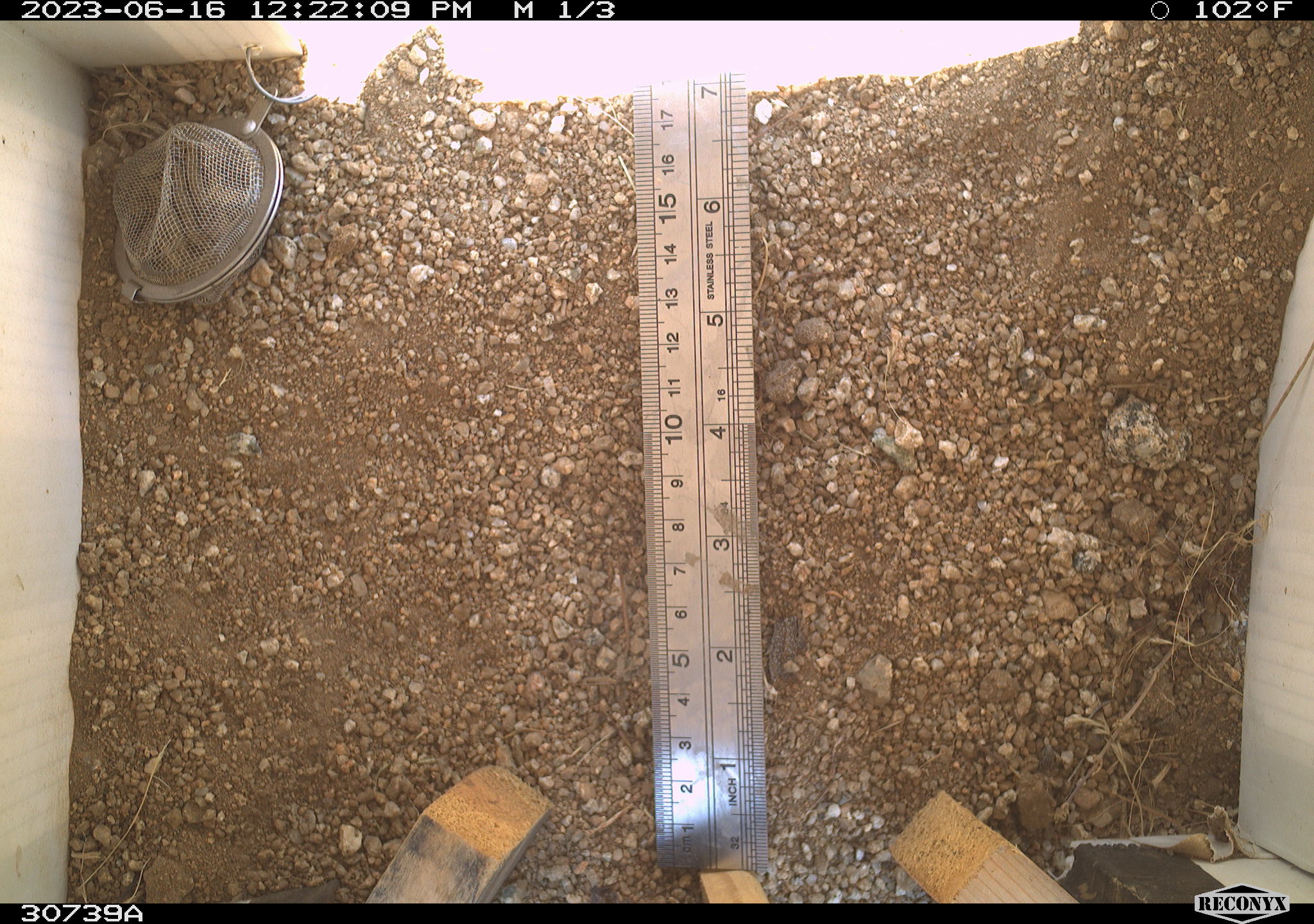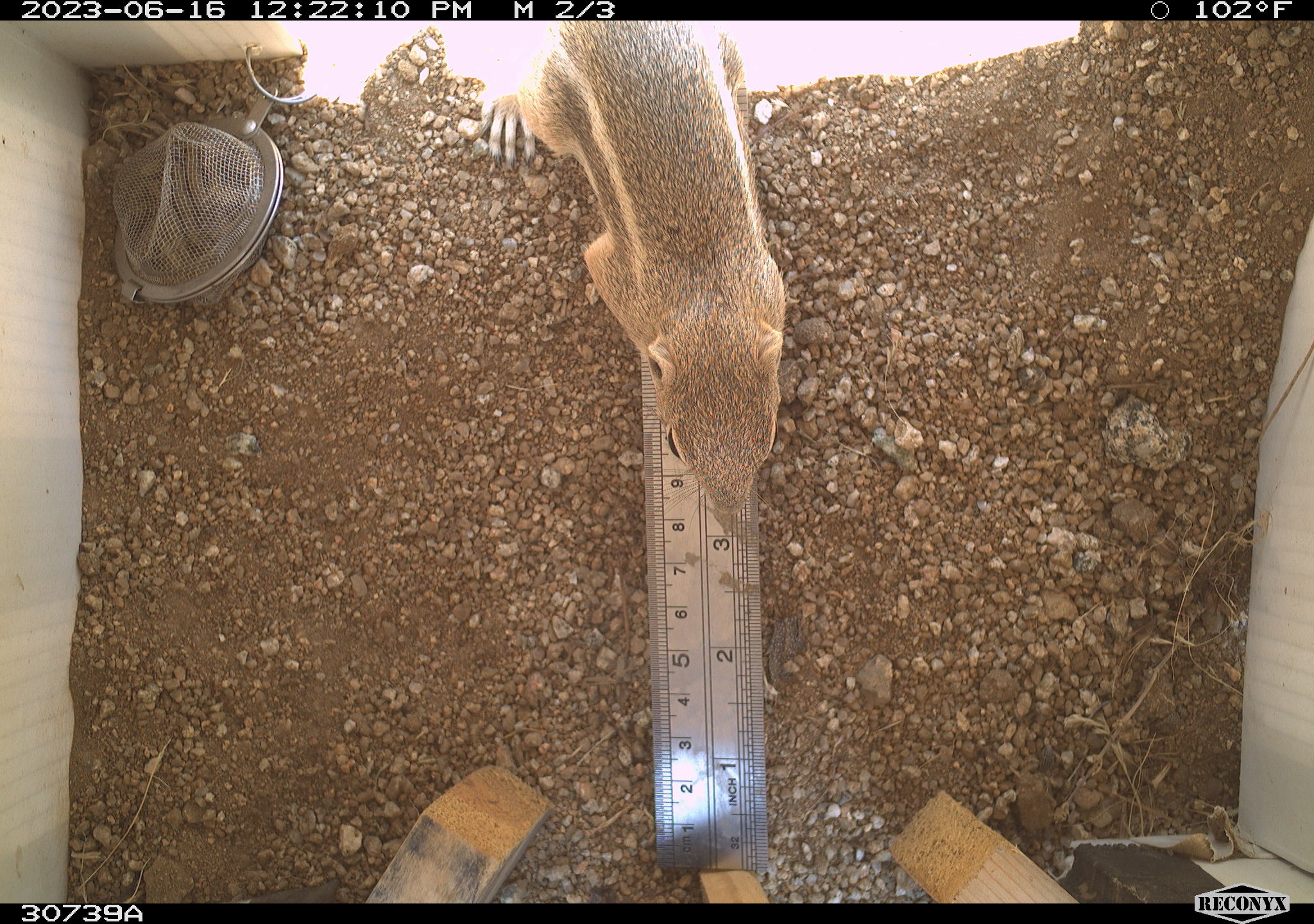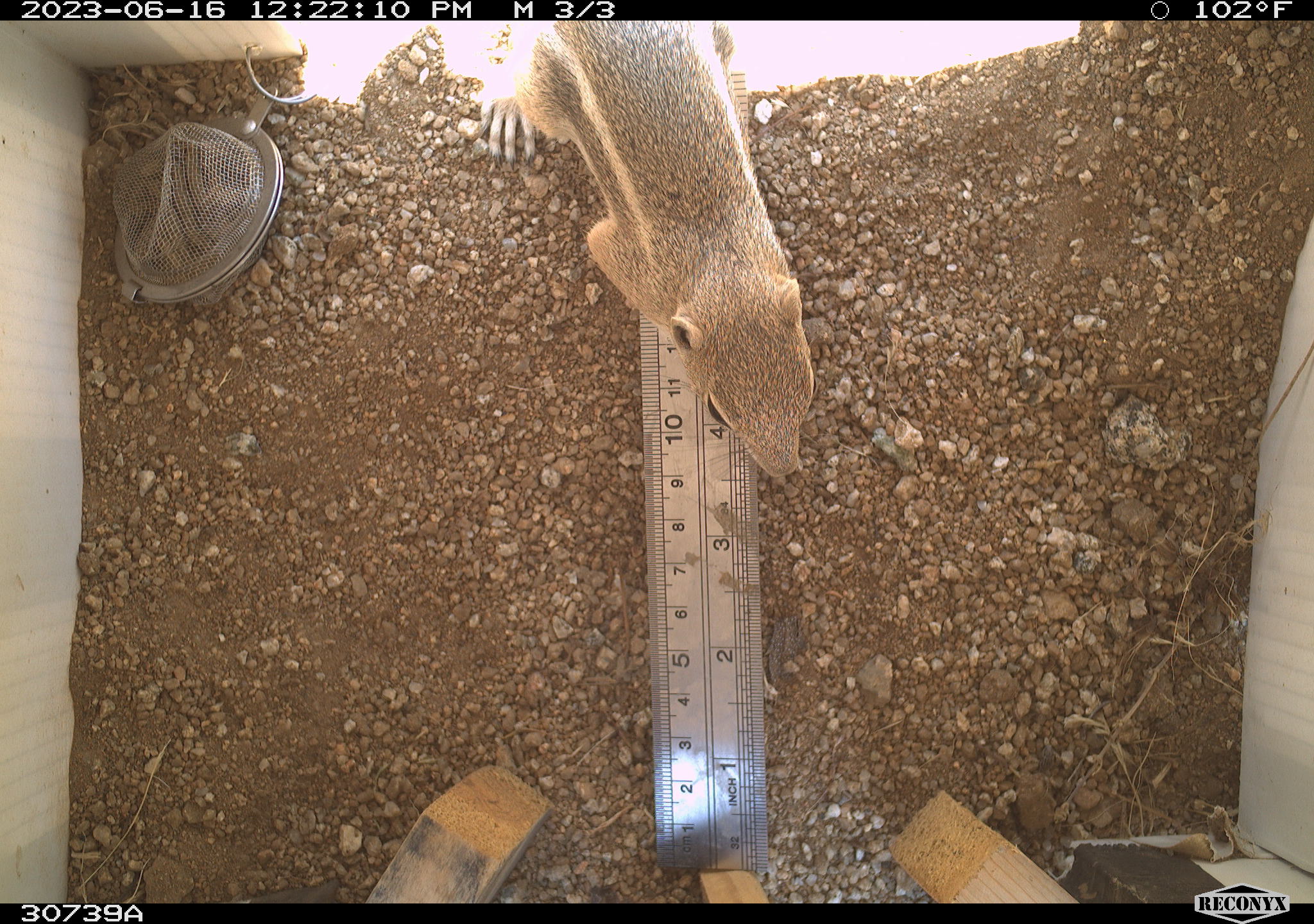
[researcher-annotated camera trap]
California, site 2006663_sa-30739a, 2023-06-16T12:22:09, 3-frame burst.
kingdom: Animalia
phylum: Chordata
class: Mammalia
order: Rodentia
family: Sciuridae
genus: Ammospermophilus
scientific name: Ammospermophilus leucurus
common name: white-tailed antelope squirrel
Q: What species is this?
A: White-tailed antelope squirrel (Ammospermophilus leucurus).